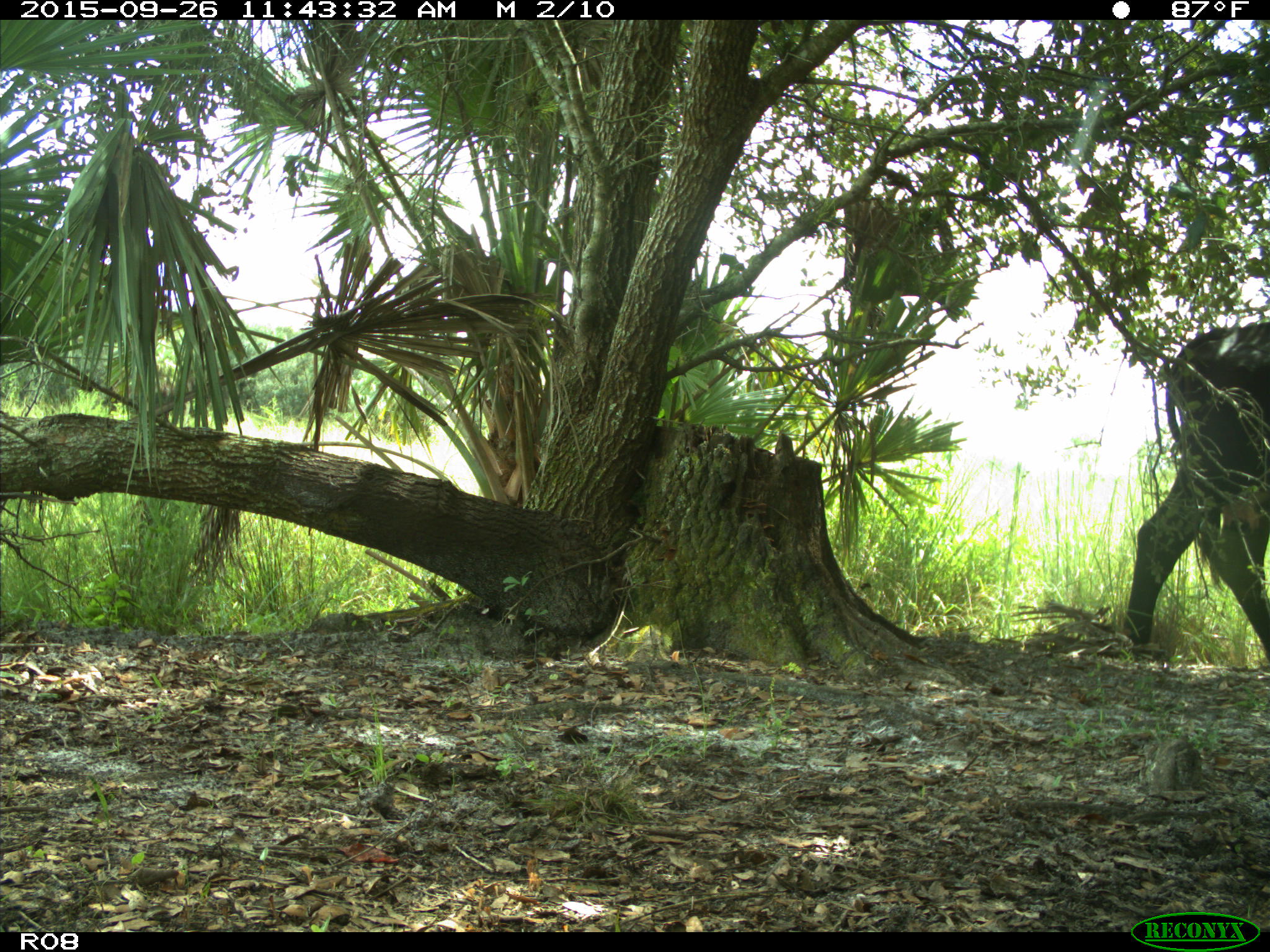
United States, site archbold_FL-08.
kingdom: Animalia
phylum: Chordata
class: Mammalia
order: Artiodactyla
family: Bovidae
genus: Bos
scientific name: Bos taurus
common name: domestic cow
Bos taurus (domestic cow).